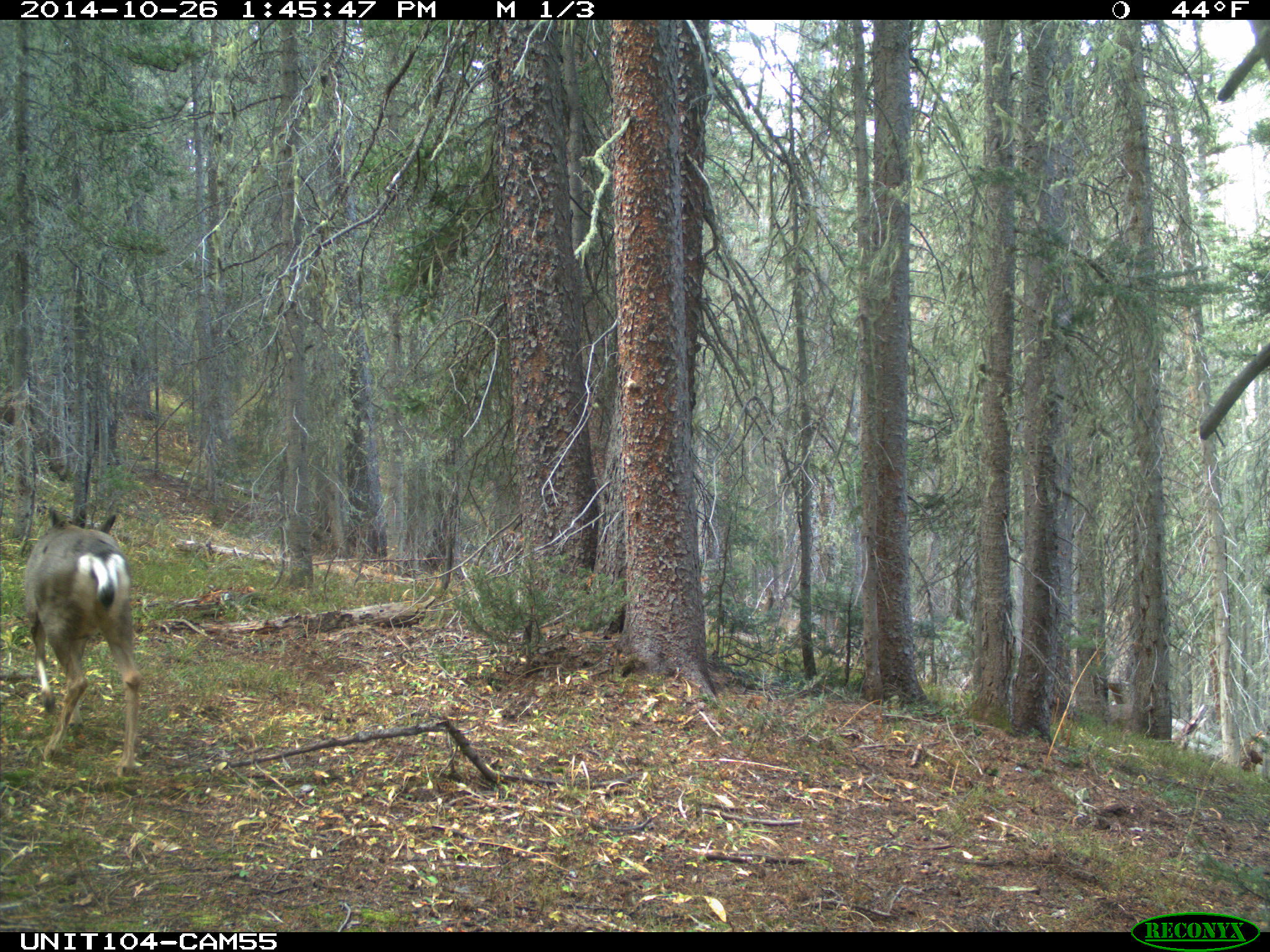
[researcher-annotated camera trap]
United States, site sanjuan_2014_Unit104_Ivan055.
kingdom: Animalia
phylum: Chordata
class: Mammalia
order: Artiodactyla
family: Cervidae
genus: Odocoileus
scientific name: Odocoileus hemionus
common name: mule deer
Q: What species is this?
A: Odocoileus hemionus (mule deer).